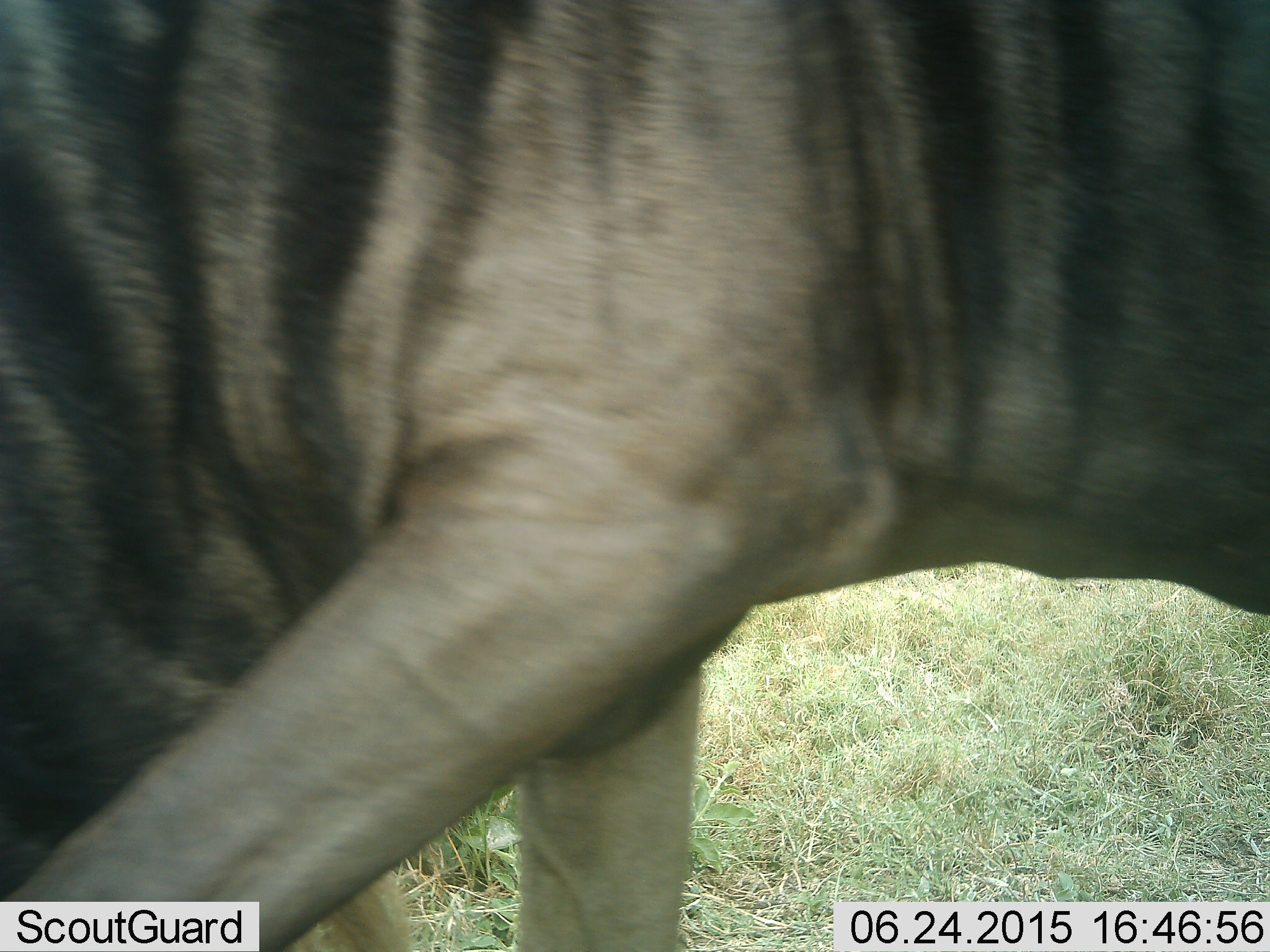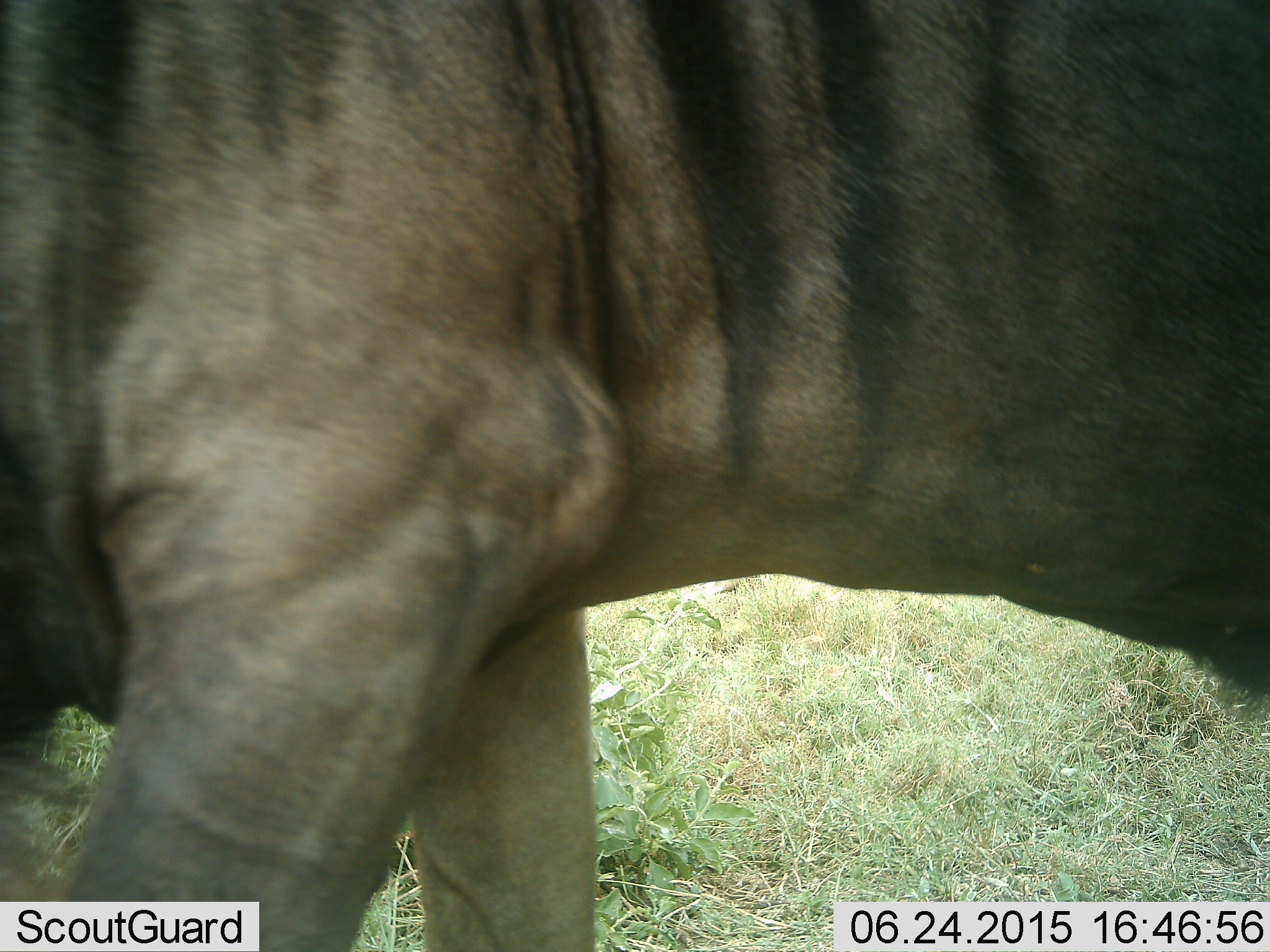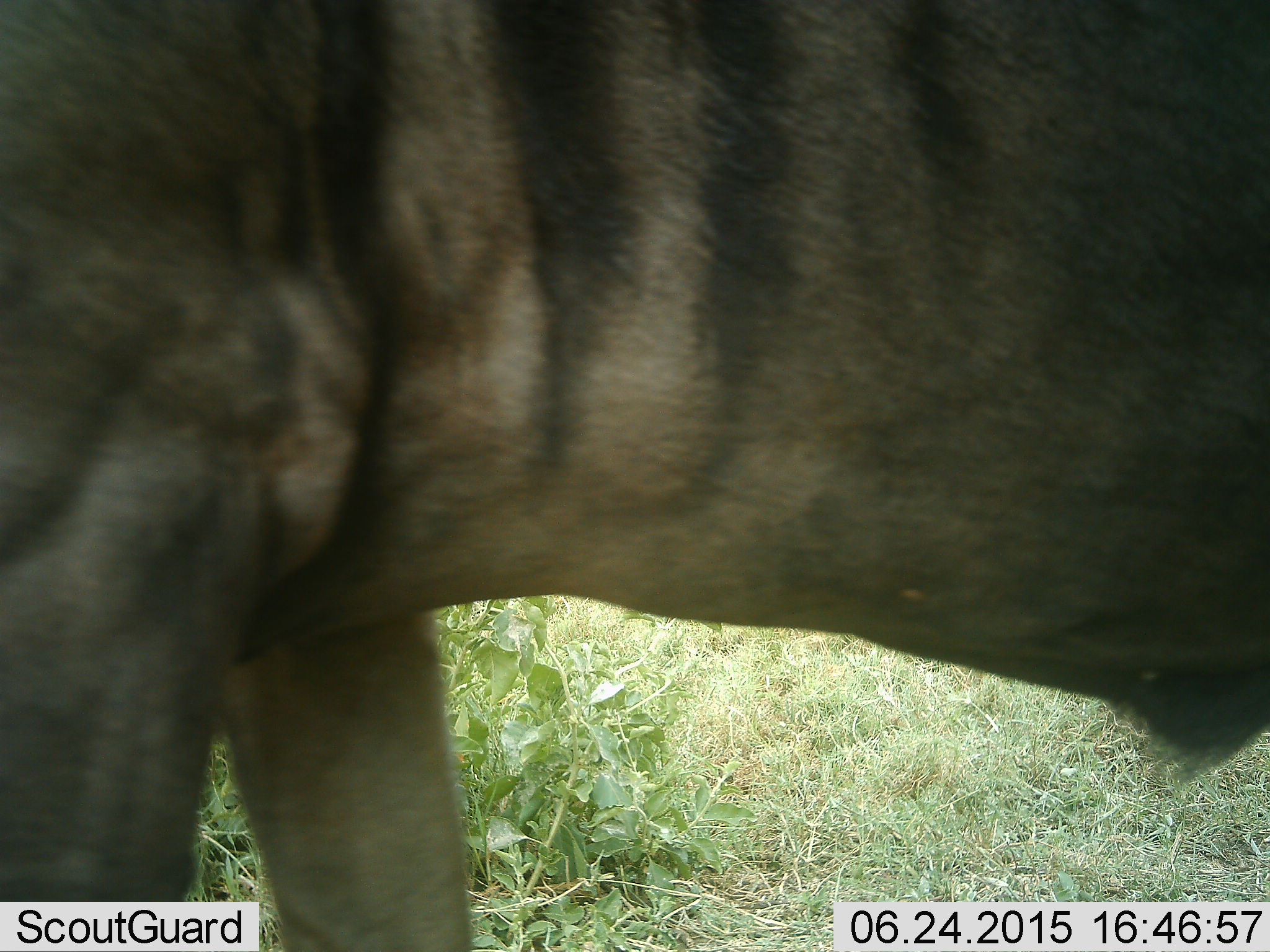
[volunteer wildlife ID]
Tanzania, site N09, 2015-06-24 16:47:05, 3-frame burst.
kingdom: Animalia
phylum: Chordata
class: Mammalia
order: Artiodactyla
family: Bovidae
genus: Connochaetes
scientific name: Connochaetes taurinus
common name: blue wildebeest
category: wildebeest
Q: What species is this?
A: Wildebeest (blue wildebeest) (Connochaetes taurinus).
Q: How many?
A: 1.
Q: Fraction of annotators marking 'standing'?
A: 50%.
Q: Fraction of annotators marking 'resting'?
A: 0%.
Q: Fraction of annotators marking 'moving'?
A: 40%.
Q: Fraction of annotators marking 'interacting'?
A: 0%.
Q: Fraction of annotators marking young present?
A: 0%.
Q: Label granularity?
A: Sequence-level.